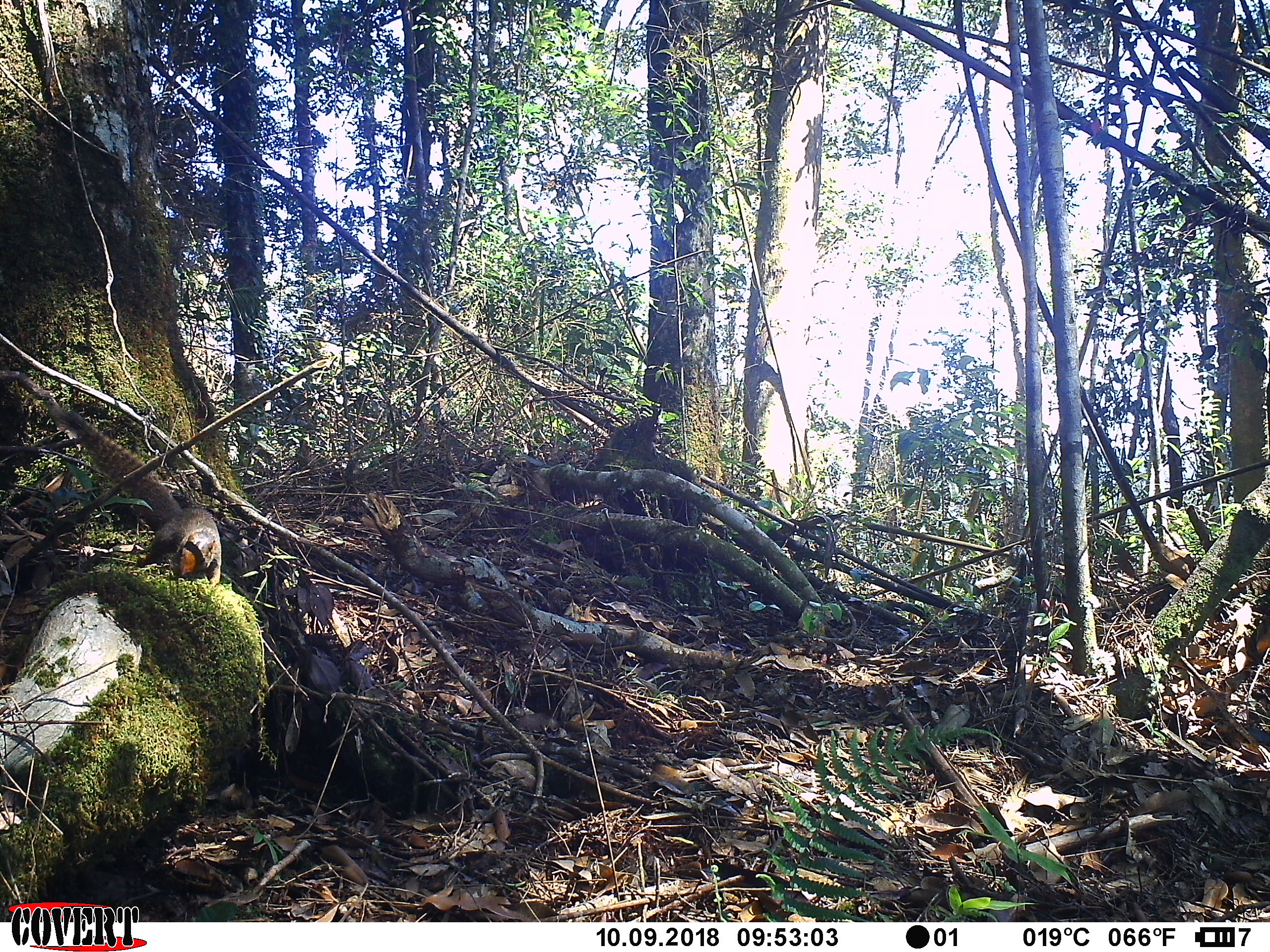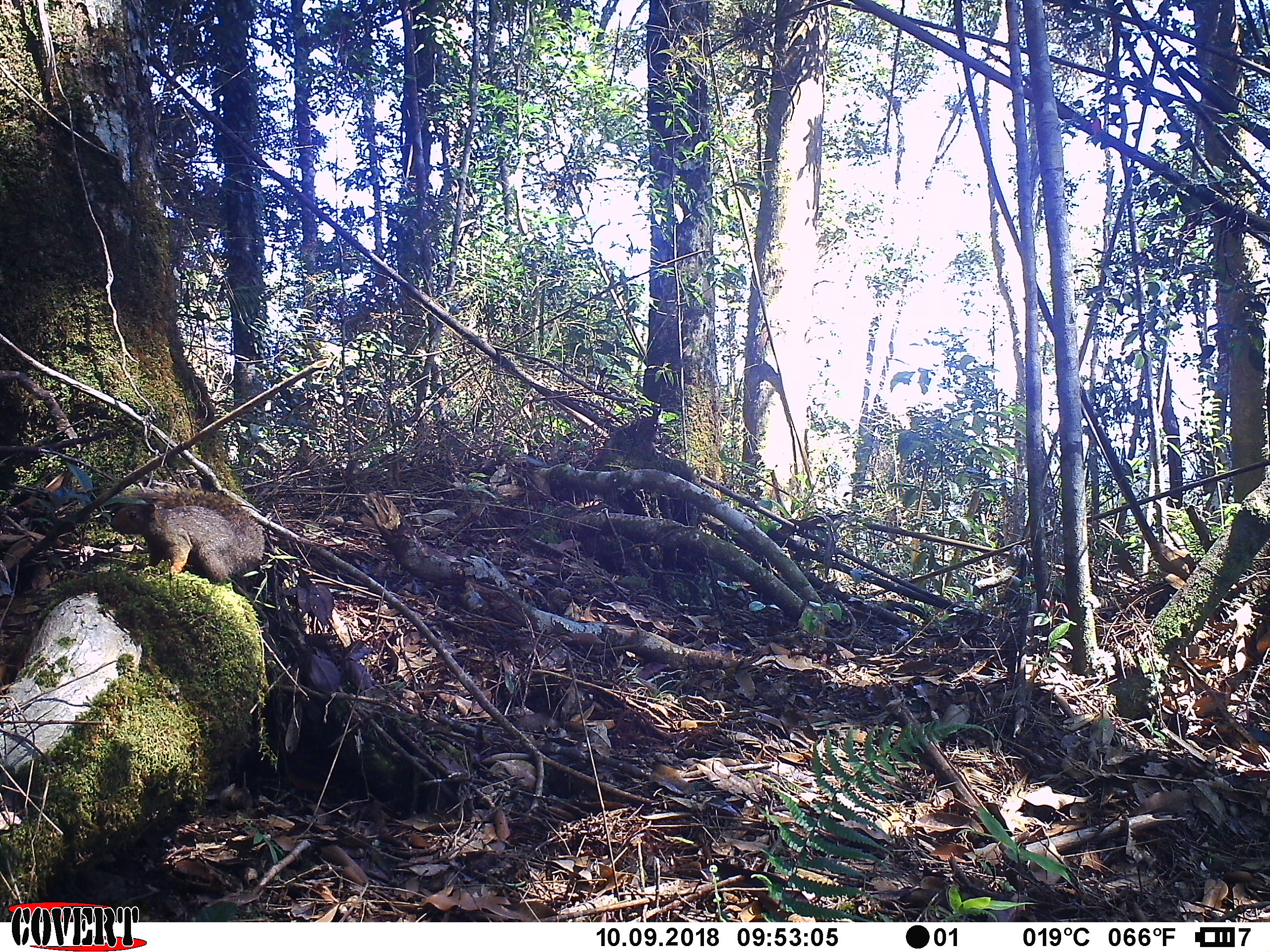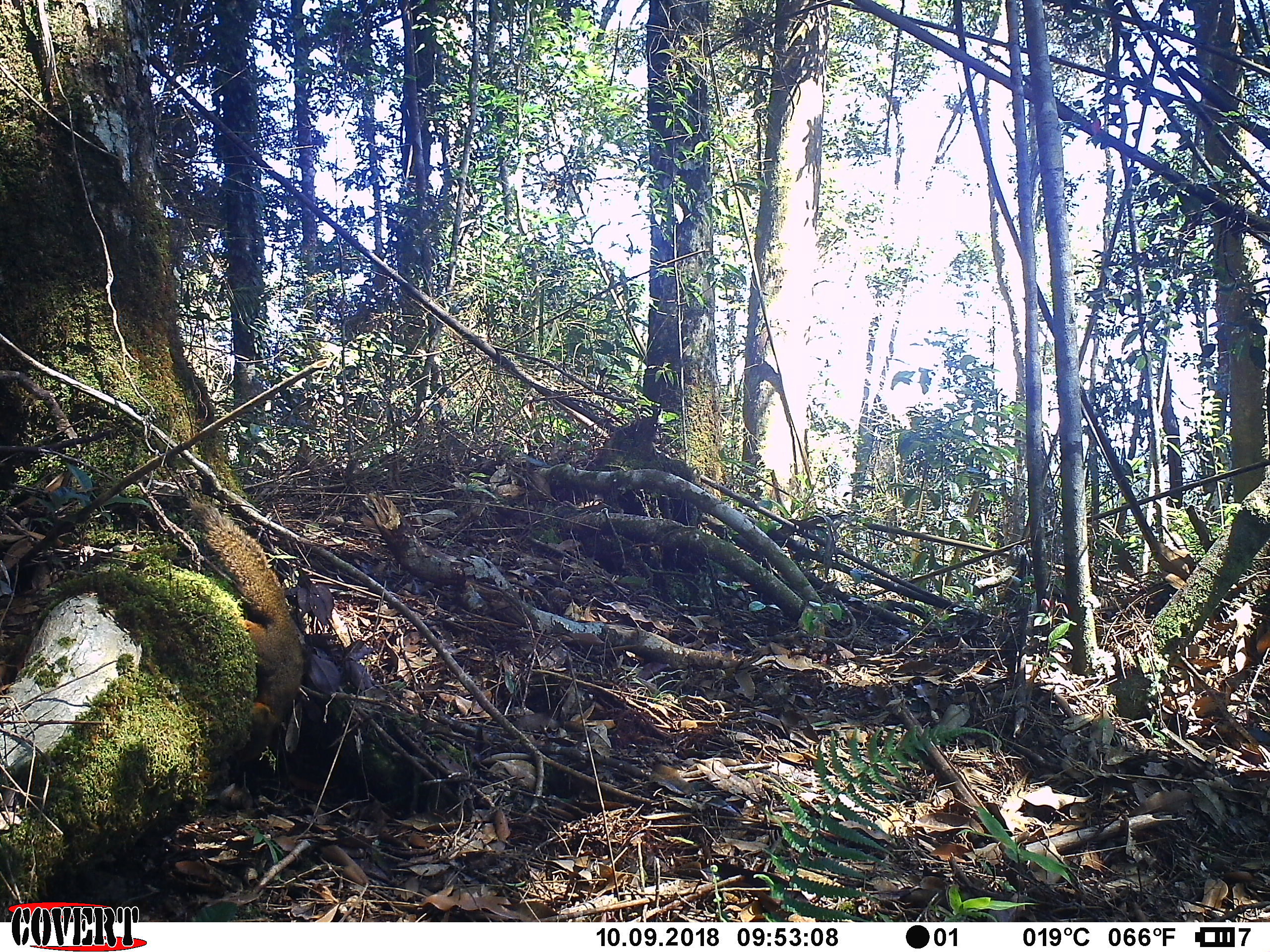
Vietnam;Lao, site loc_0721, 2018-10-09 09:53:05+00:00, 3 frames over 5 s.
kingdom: Animalia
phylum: Chordata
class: Mammalia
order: Rodentia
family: Sciuridae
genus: Callosciurus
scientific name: Callosciurus erythraeus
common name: pallas's squirrel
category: pallass squirrel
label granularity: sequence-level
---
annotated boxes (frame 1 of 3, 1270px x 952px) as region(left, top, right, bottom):
pallass squirrel: region(55, 409, 222, 586)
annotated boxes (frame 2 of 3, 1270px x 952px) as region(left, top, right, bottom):
pallass squirrel: region(109, 488, 265, 583)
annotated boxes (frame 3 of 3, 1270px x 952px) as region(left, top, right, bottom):
pallass squirrel: region(187, 500, 305, 762)